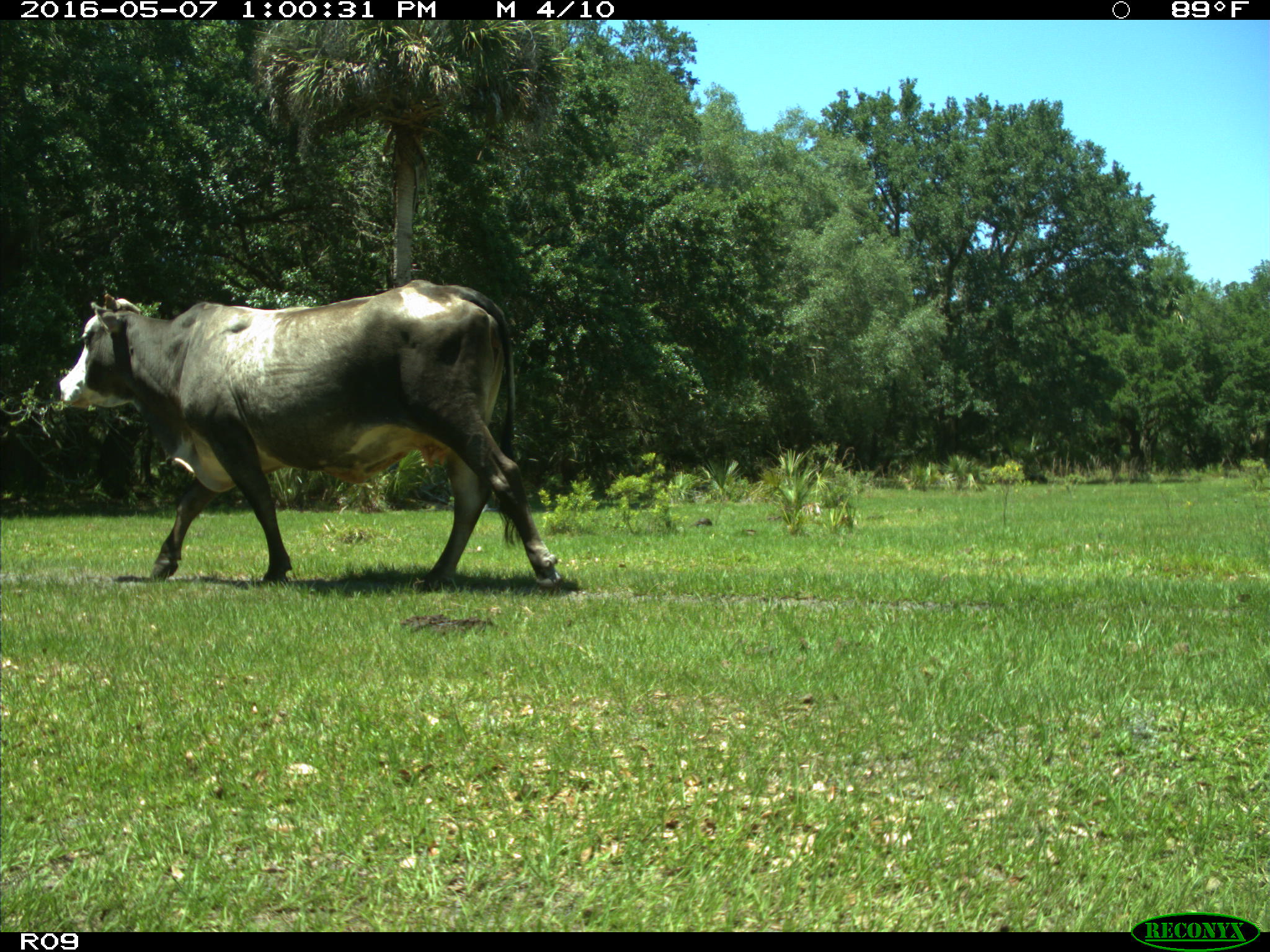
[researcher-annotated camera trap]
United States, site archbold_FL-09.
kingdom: Animalia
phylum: Chordata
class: Mammalia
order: Artiodactyla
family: Bovidae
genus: Bos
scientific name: Bos taurus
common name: domestic cow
Bos taurus (domestic cow).